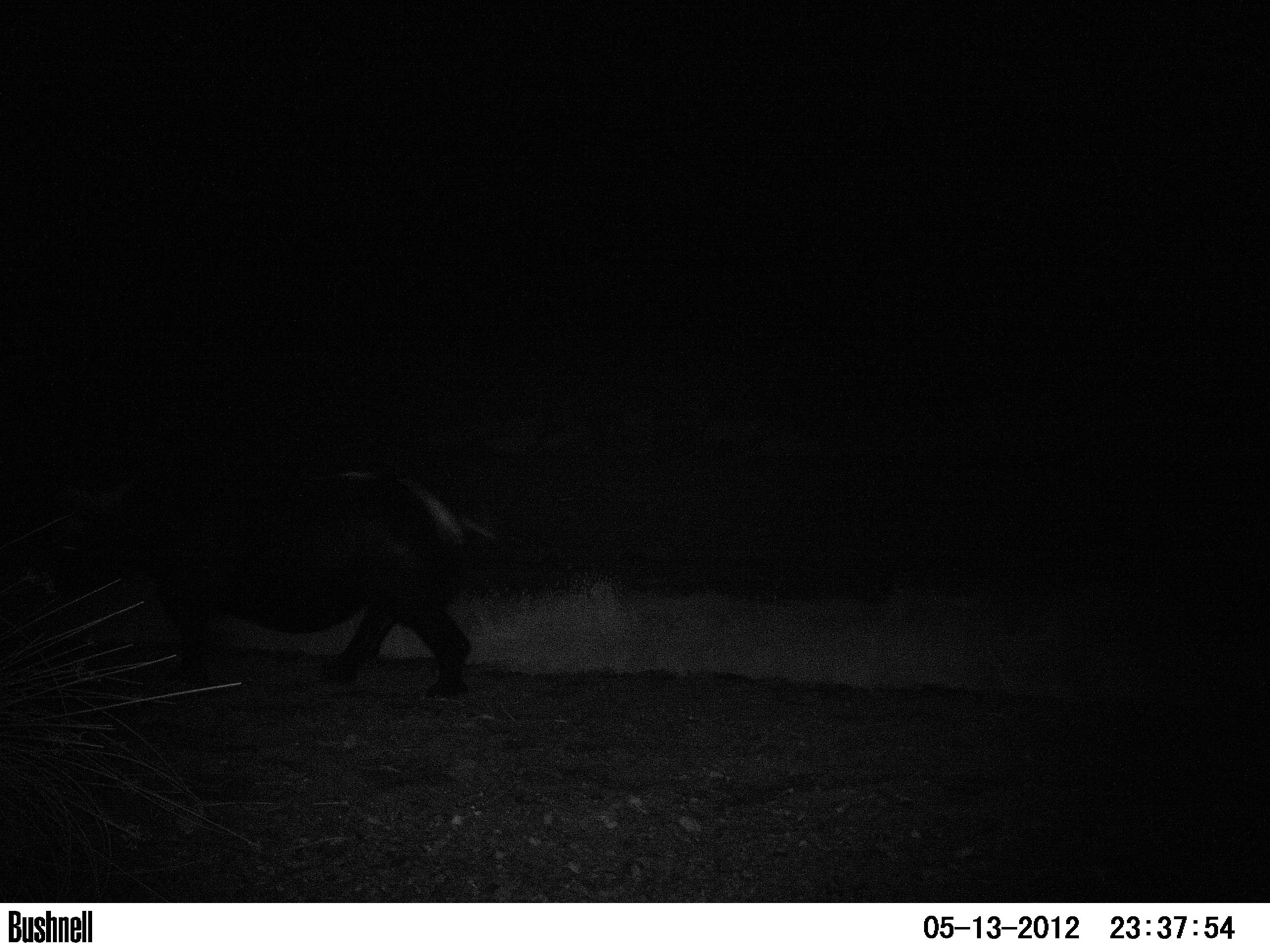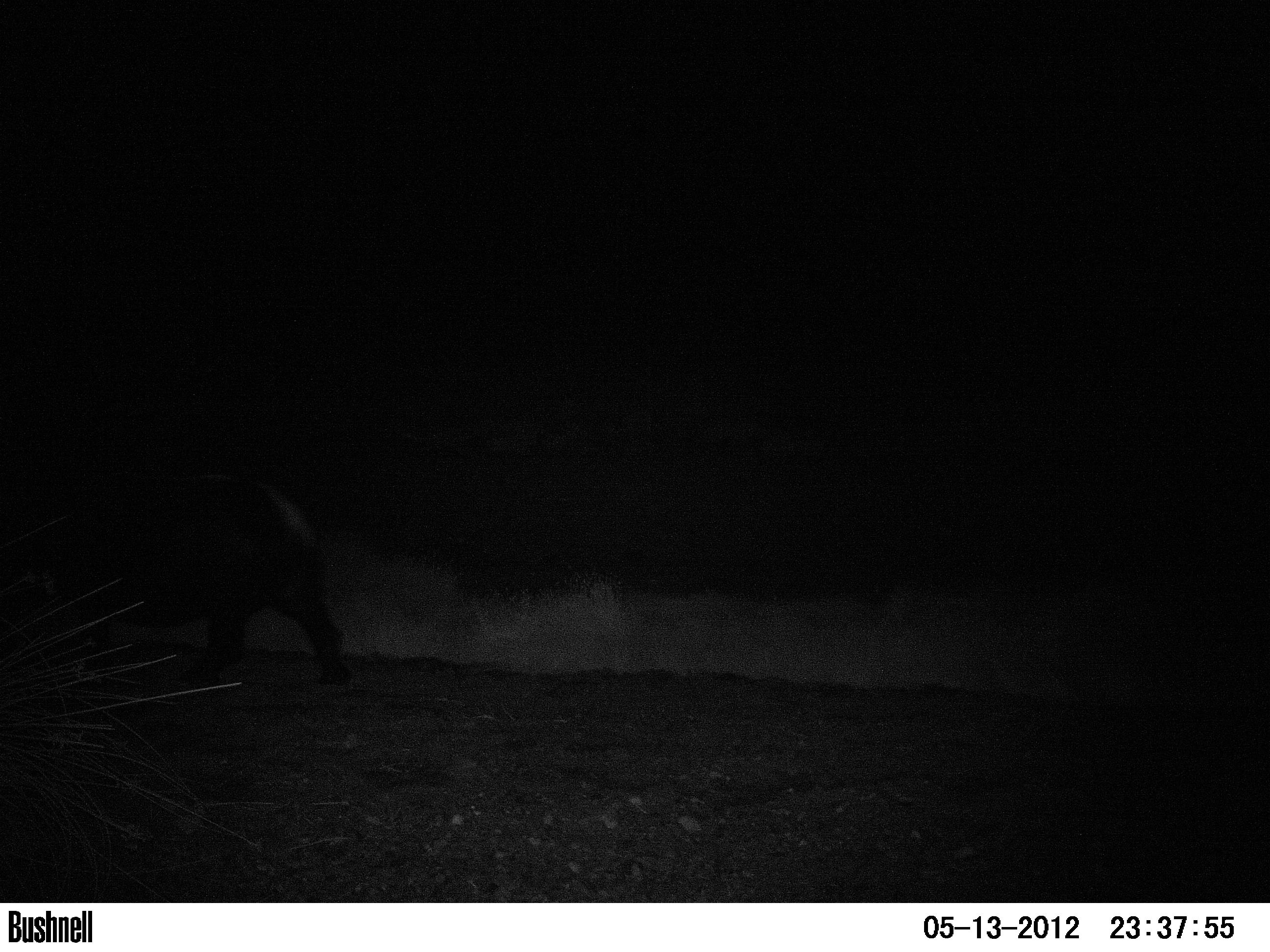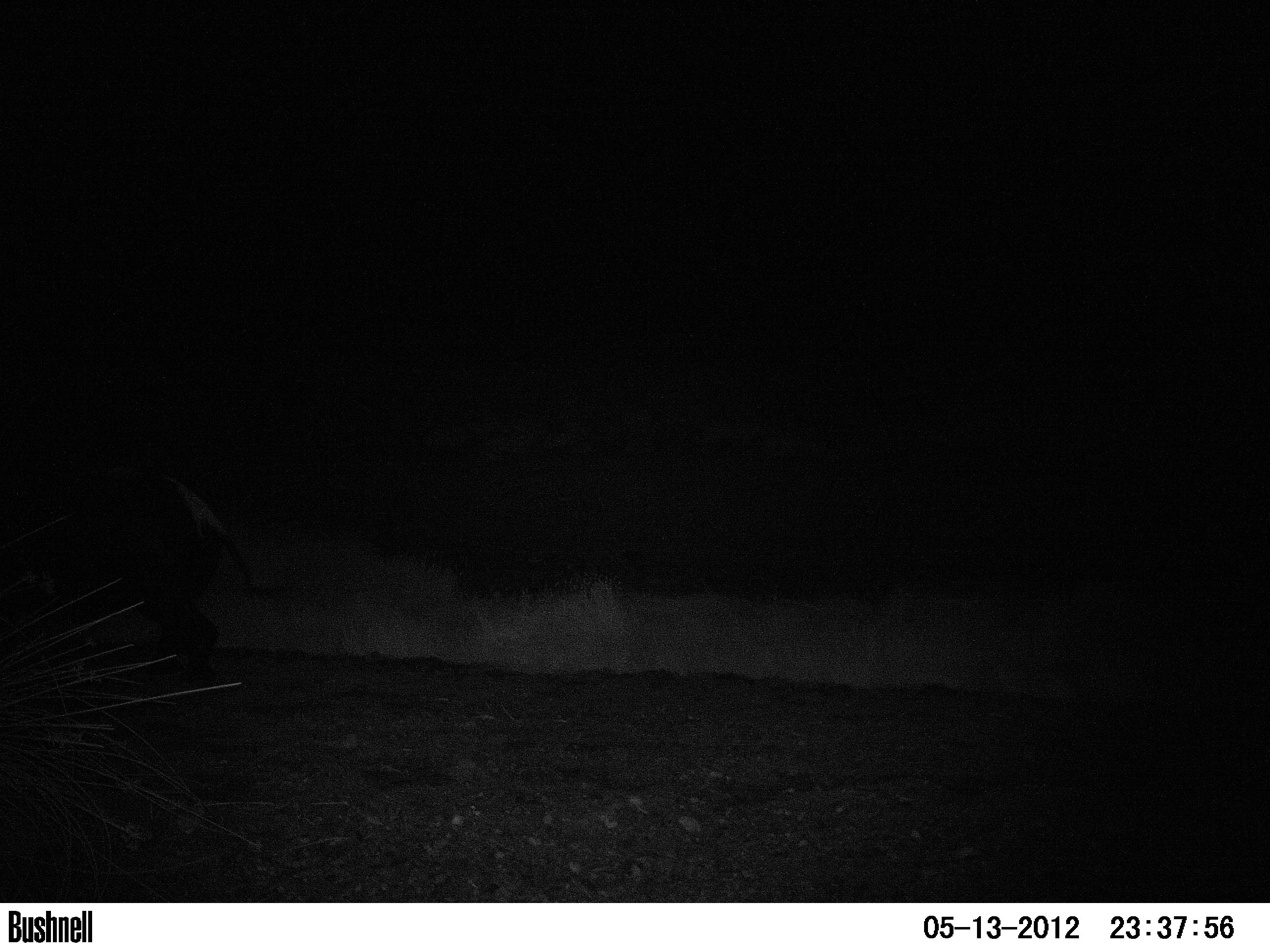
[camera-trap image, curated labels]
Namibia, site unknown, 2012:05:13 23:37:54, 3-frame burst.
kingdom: Animalia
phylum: Chordata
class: Mammalia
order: Perissodactyla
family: Rhinocerotidae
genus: Diceros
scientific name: Diceros bicornis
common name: black rhinoceros